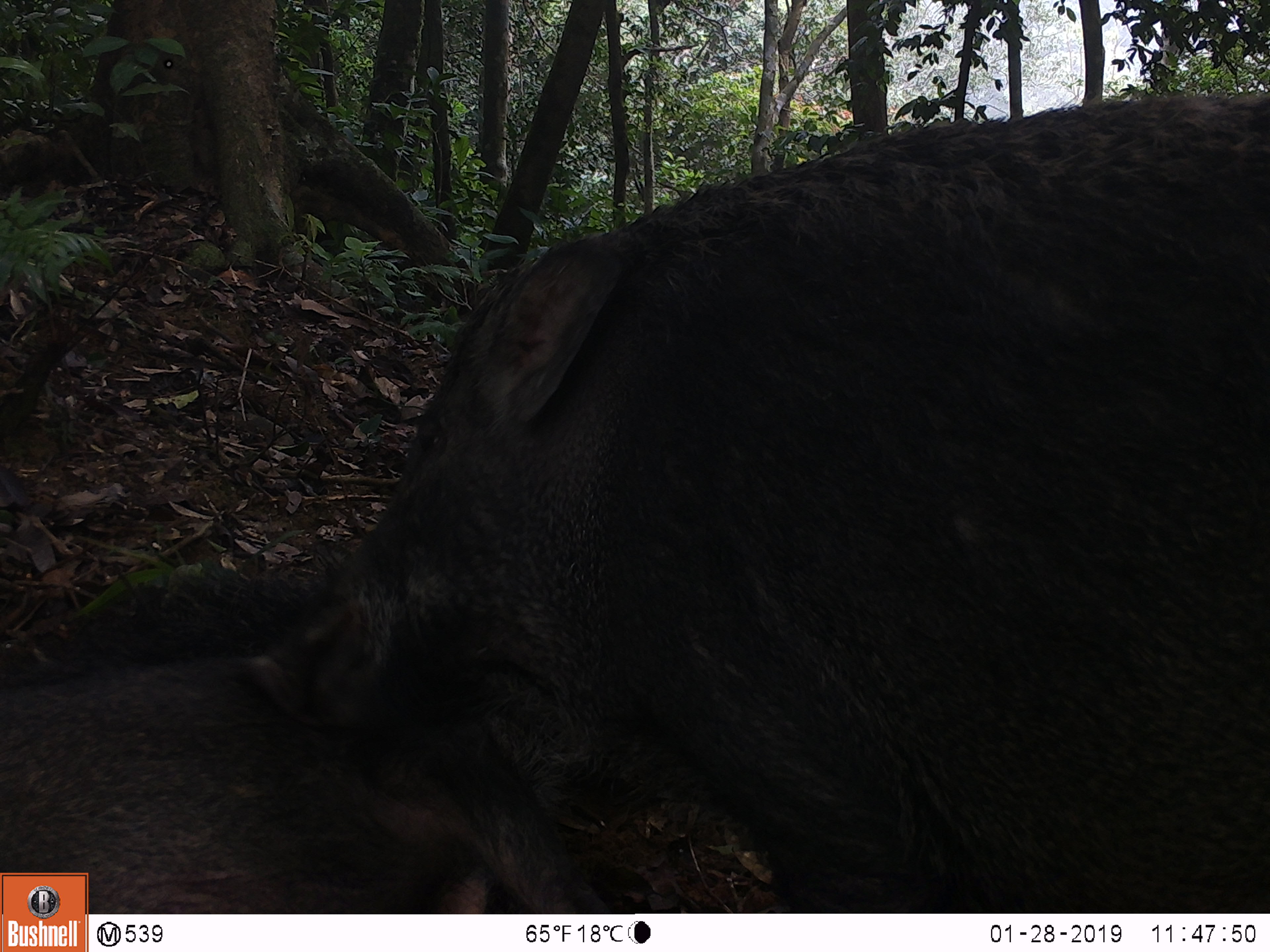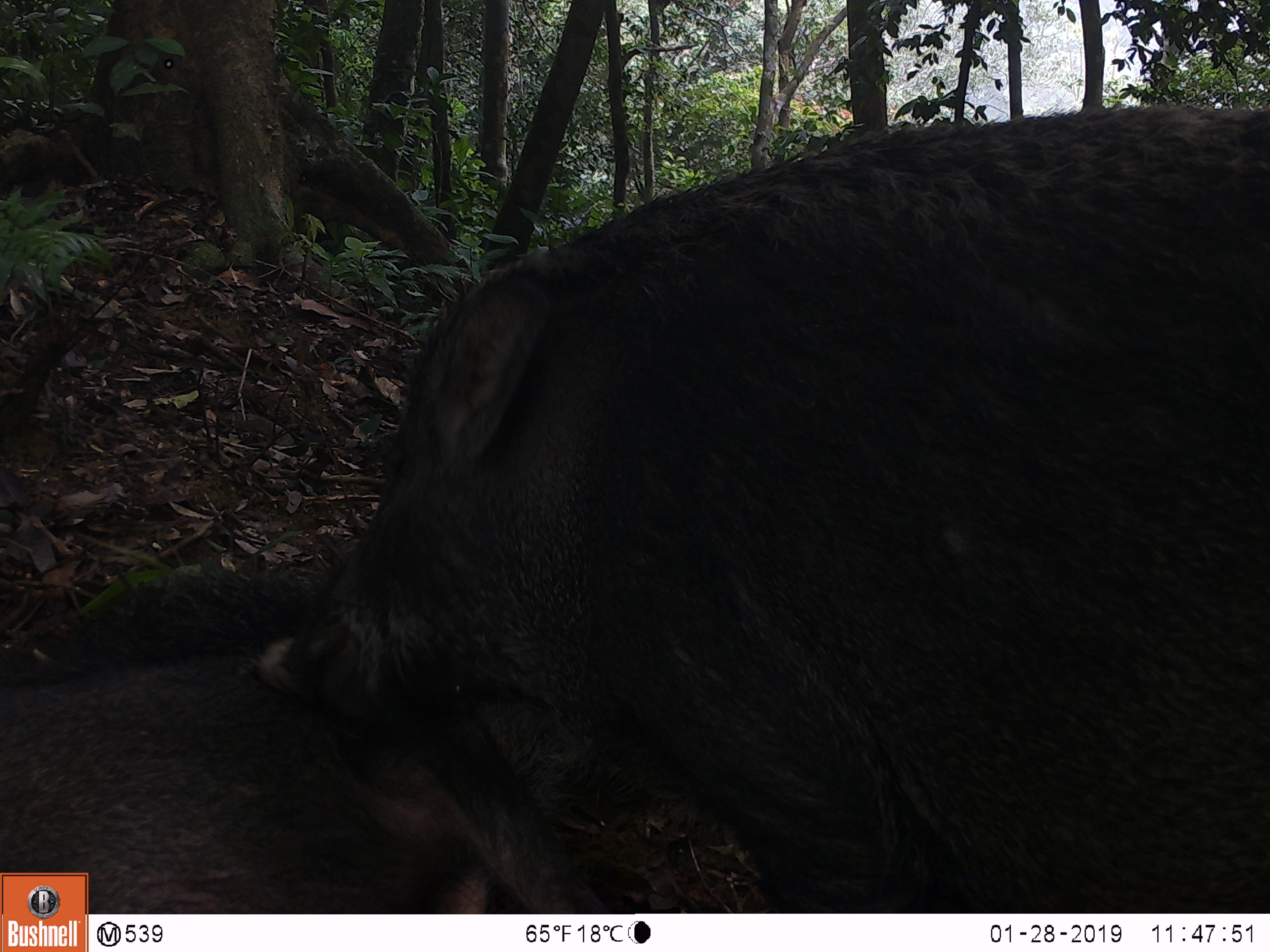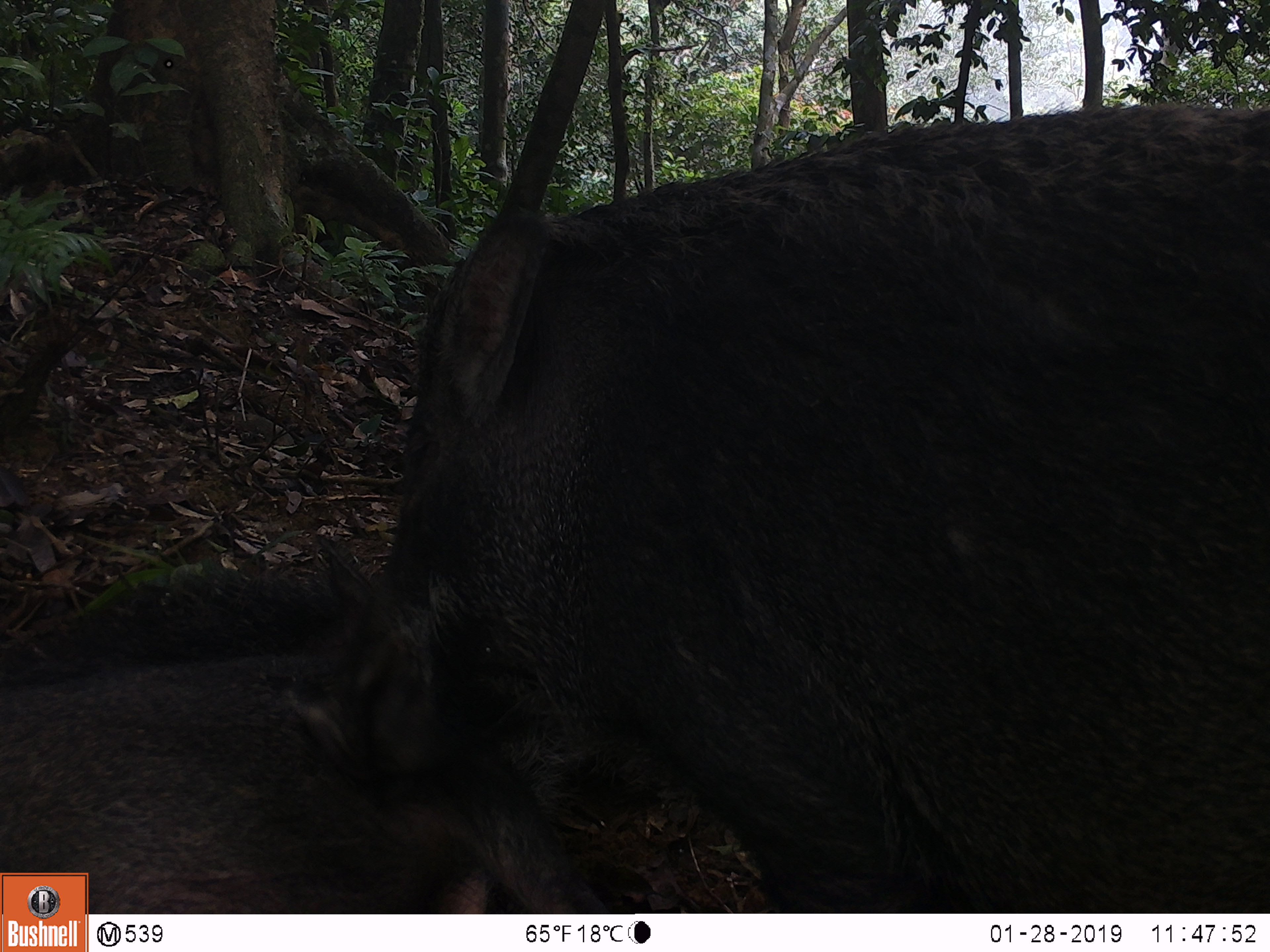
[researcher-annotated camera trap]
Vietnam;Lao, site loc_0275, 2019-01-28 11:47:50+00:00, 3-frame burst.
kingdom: Animalia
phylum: Chordata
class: Mammalia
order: Artiodactyla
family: Suidae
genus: Sus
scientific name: Sus scrofa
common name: eurasian wild pig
Eurasian wild pig (Sus scrofa). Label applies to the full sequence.